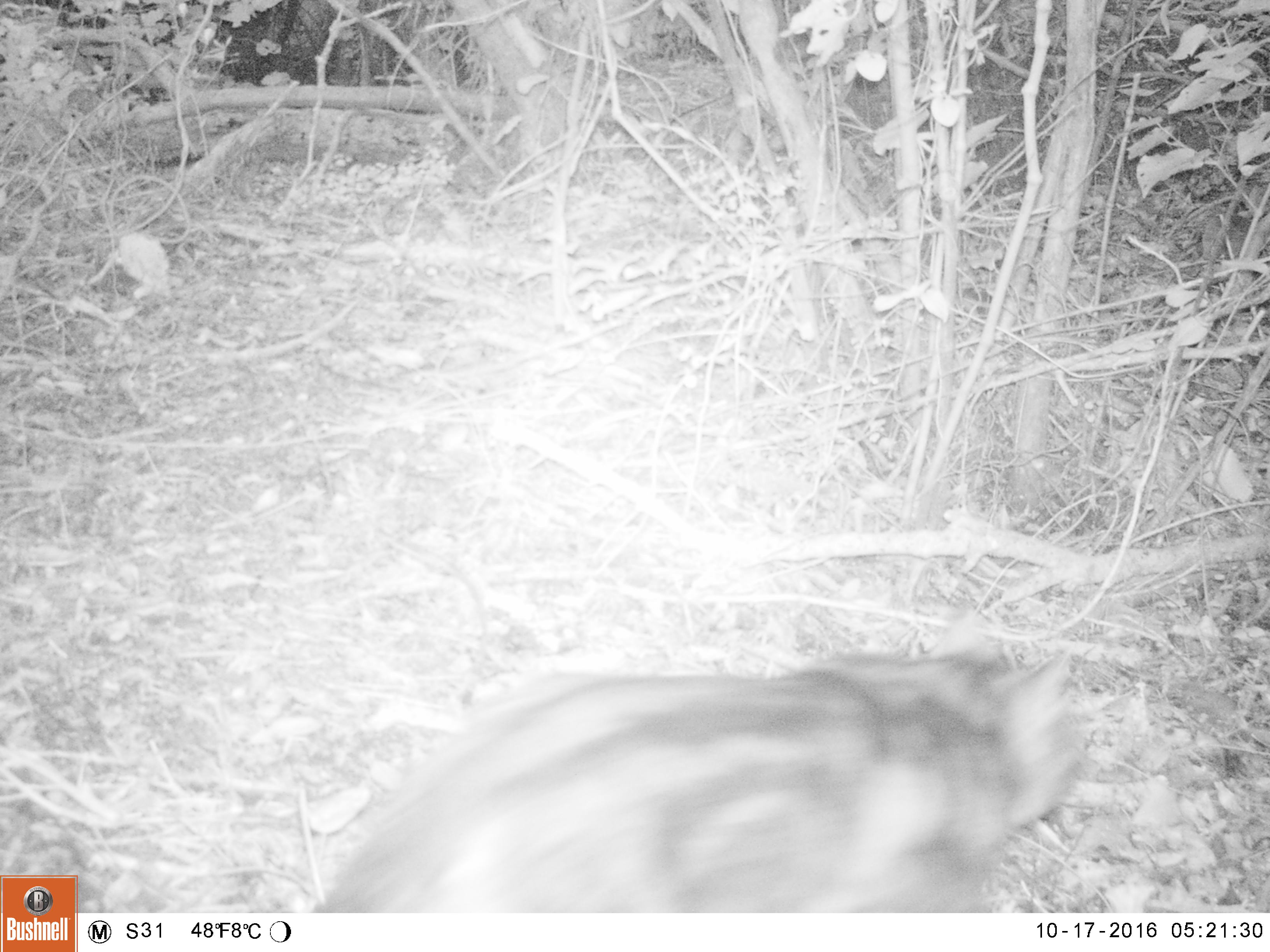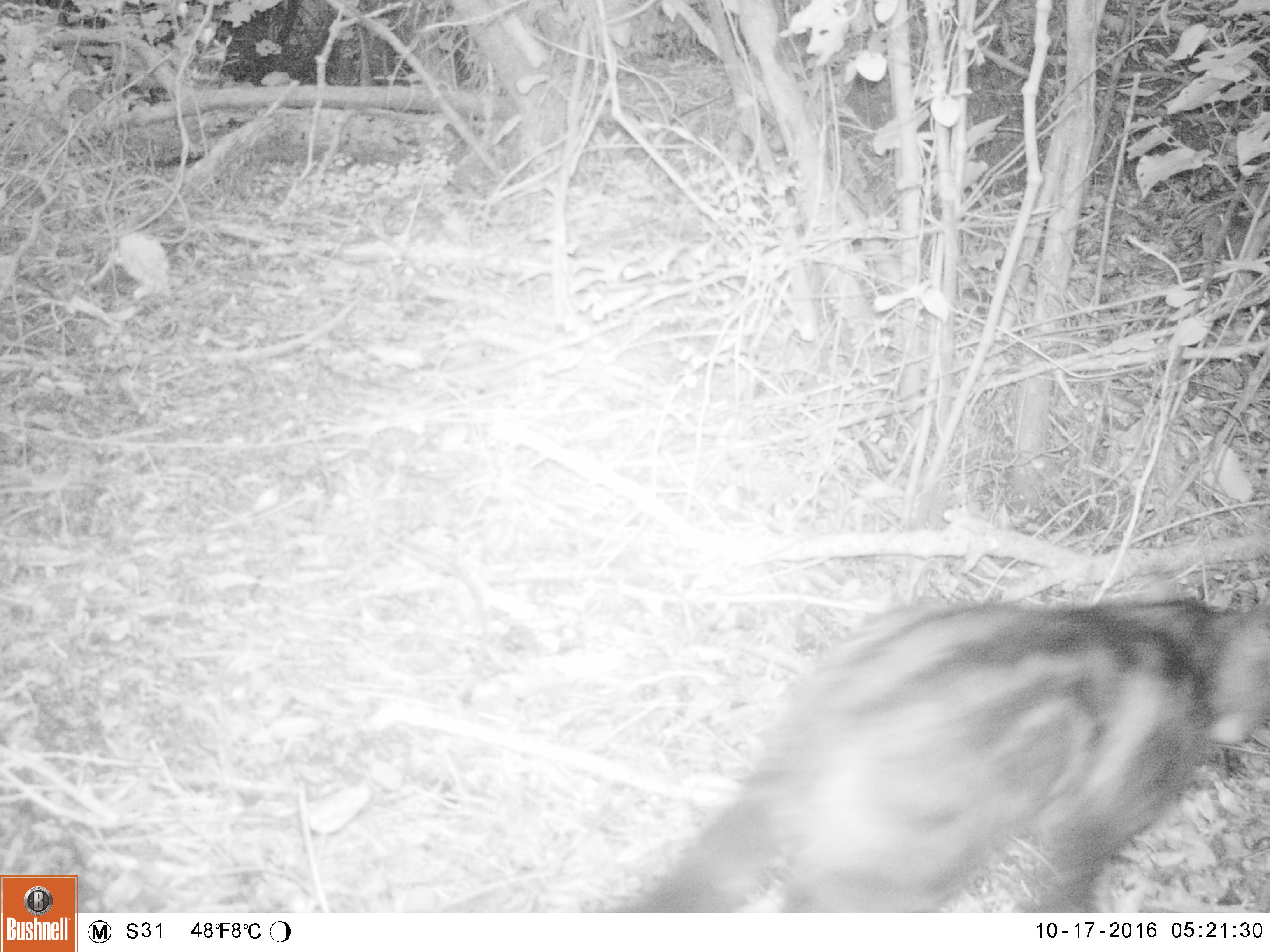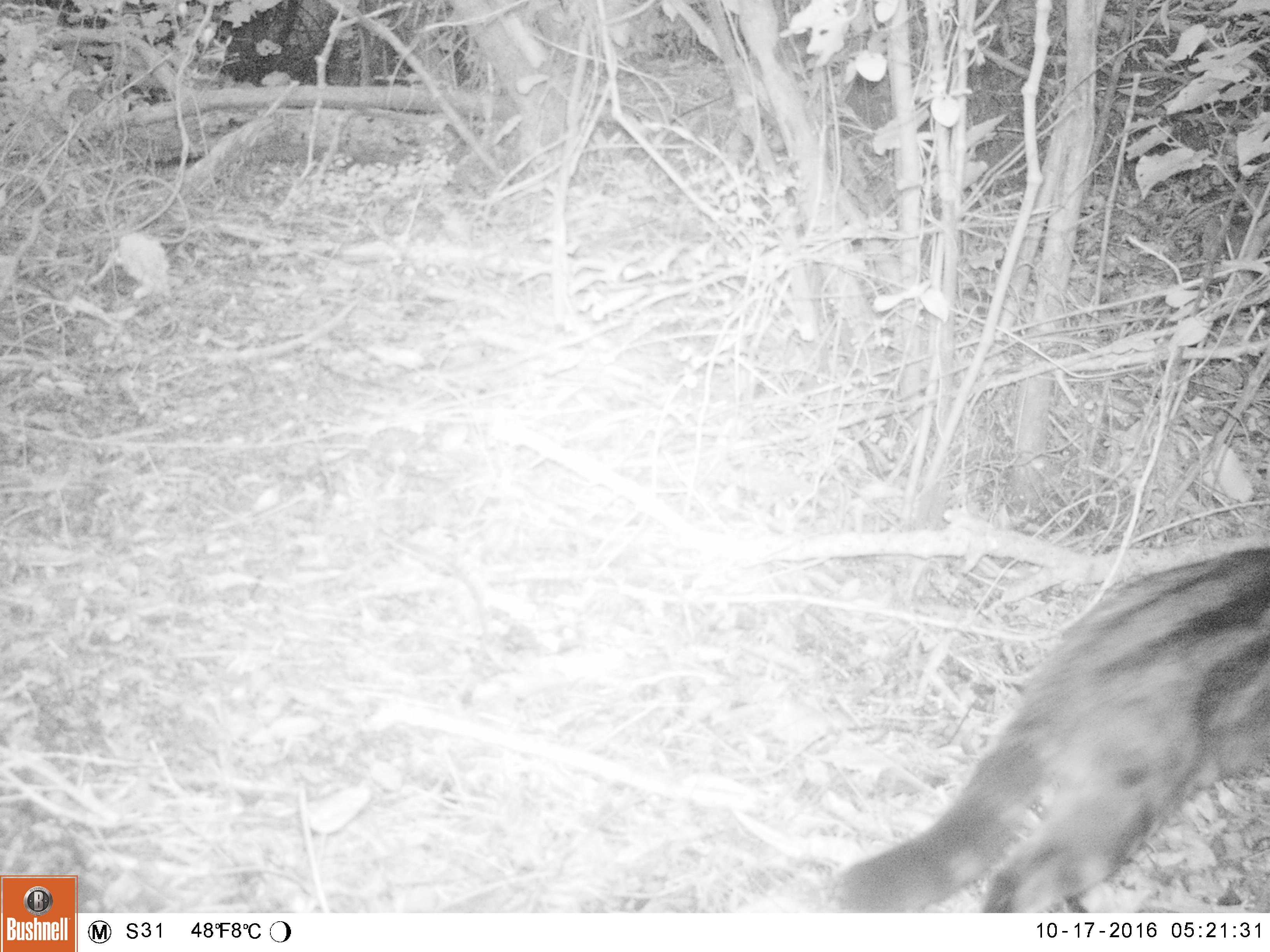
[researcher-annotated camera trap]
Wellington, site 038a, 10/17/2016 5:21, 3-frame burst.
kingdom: Animalia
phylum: Chordata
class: Mammalia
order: Carnivora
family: Felidae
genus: Felis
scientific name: Felis catus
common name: cat